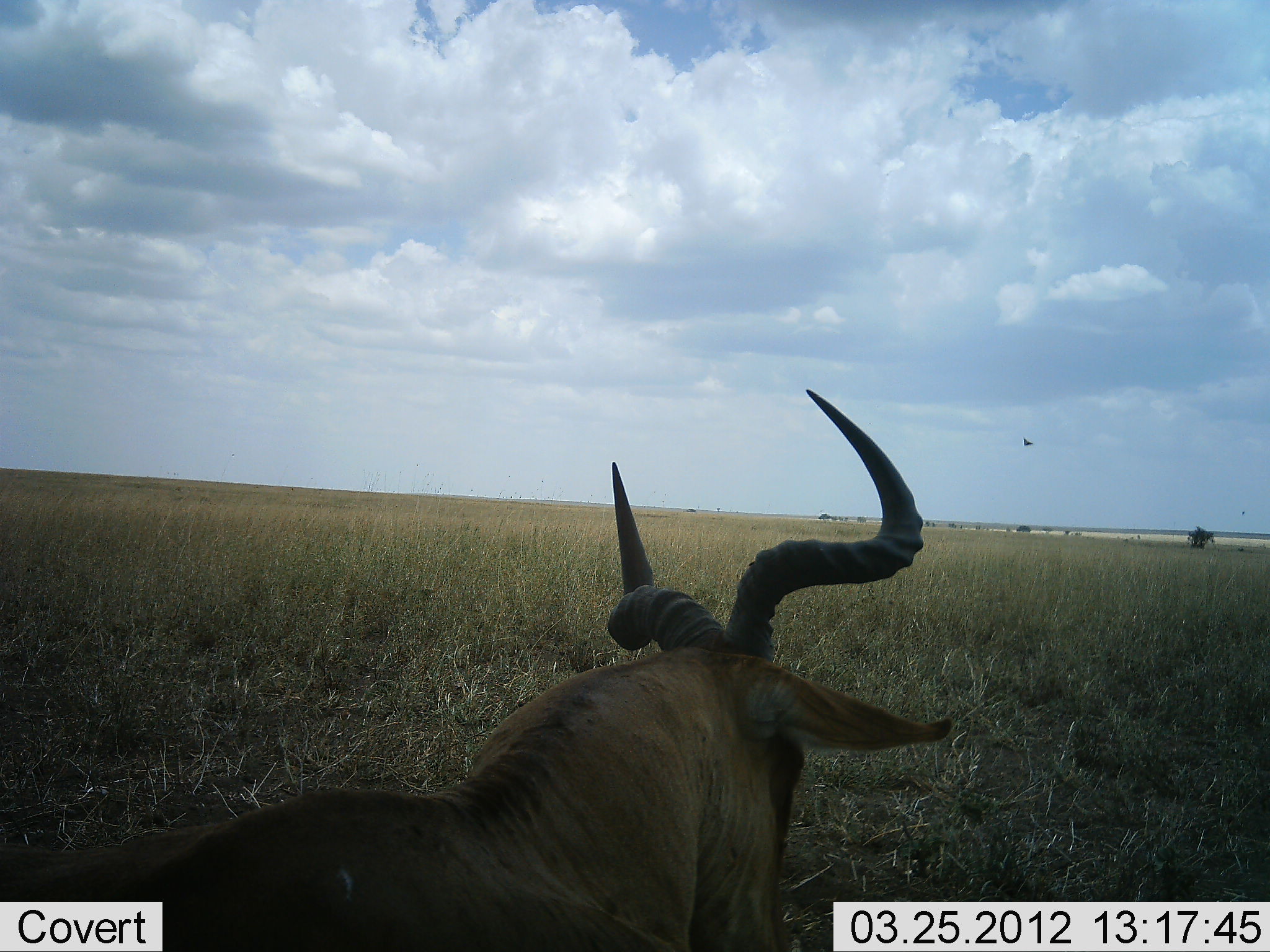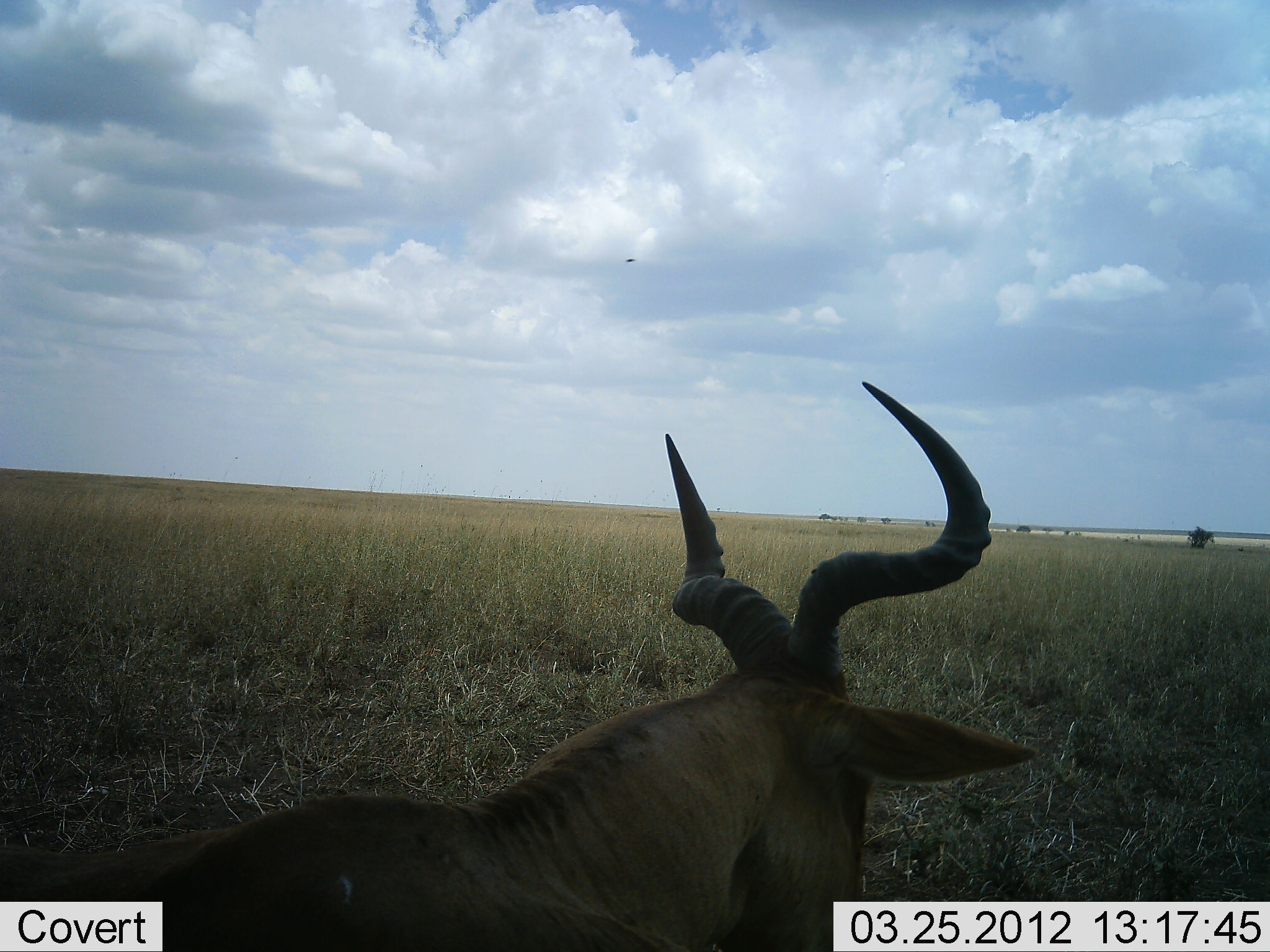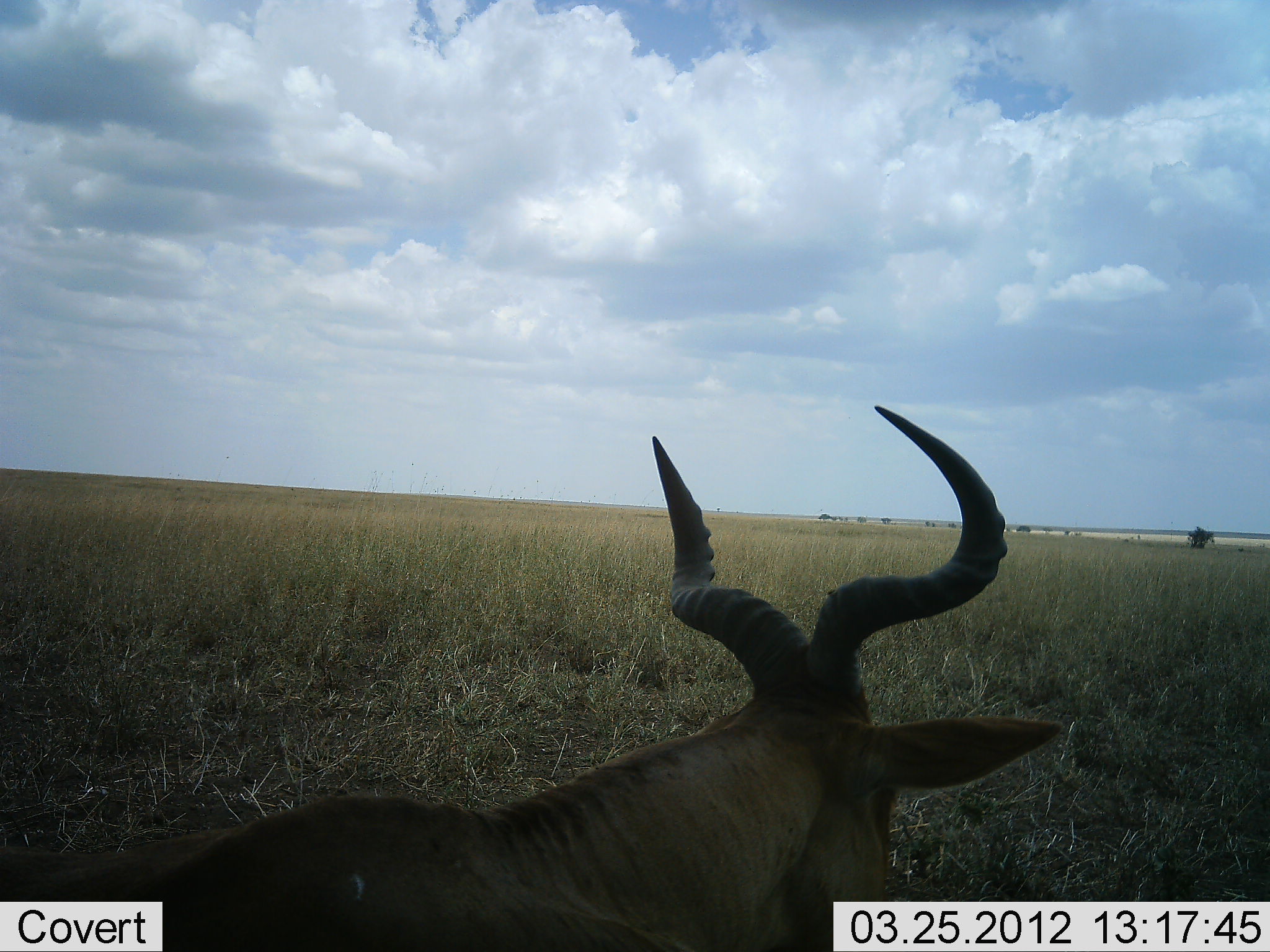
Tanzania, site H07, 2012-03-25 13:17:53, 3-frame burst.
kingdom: Animalia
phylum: Chordata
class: Mammalia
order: Artiodactyla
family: Bovidae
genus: Alcelaphus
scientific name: Alcelaphus buselaphus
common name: hartebeest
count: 1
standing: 39%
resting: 61%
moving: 0%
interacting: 0%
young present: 0%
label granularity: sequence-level